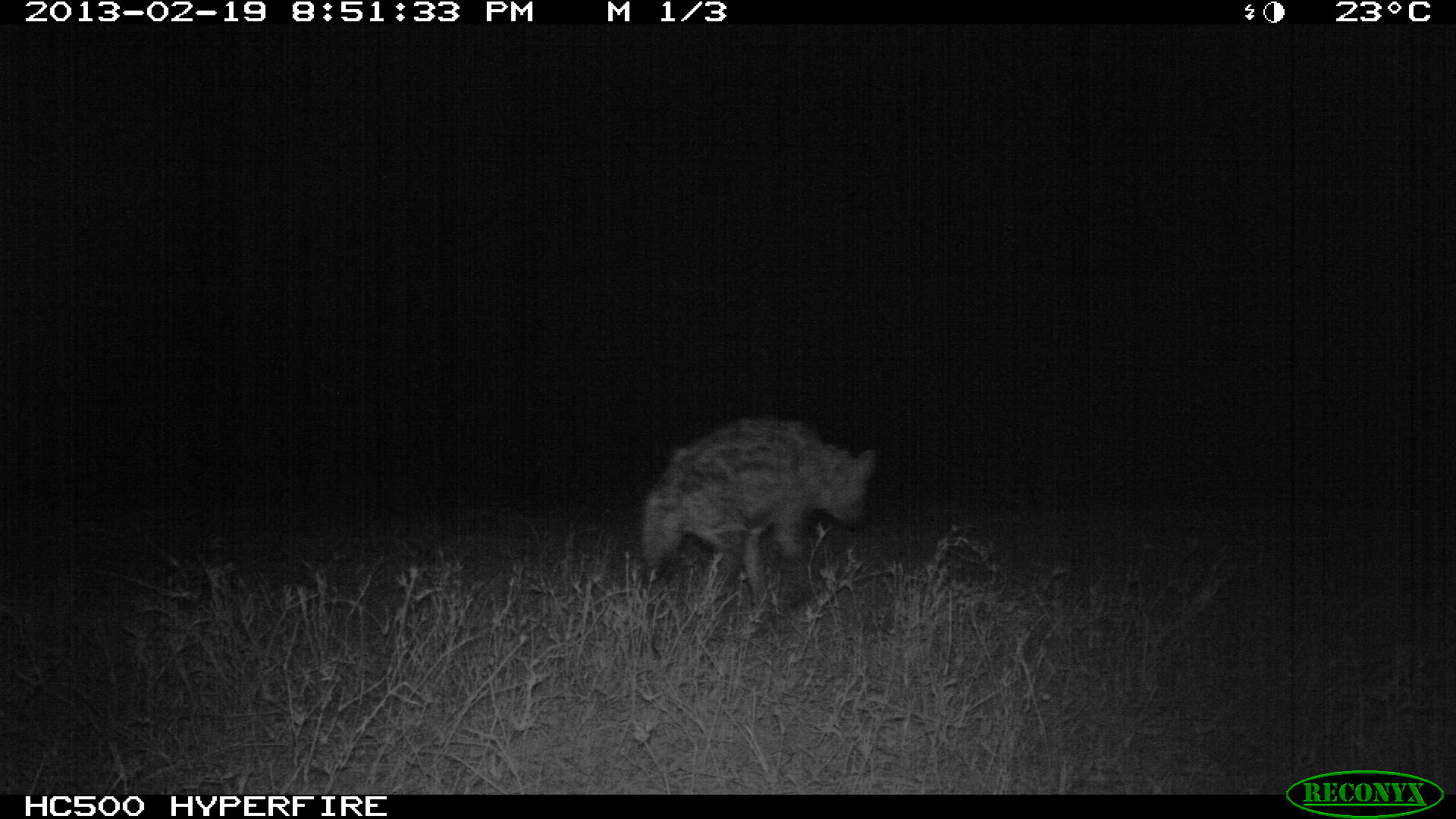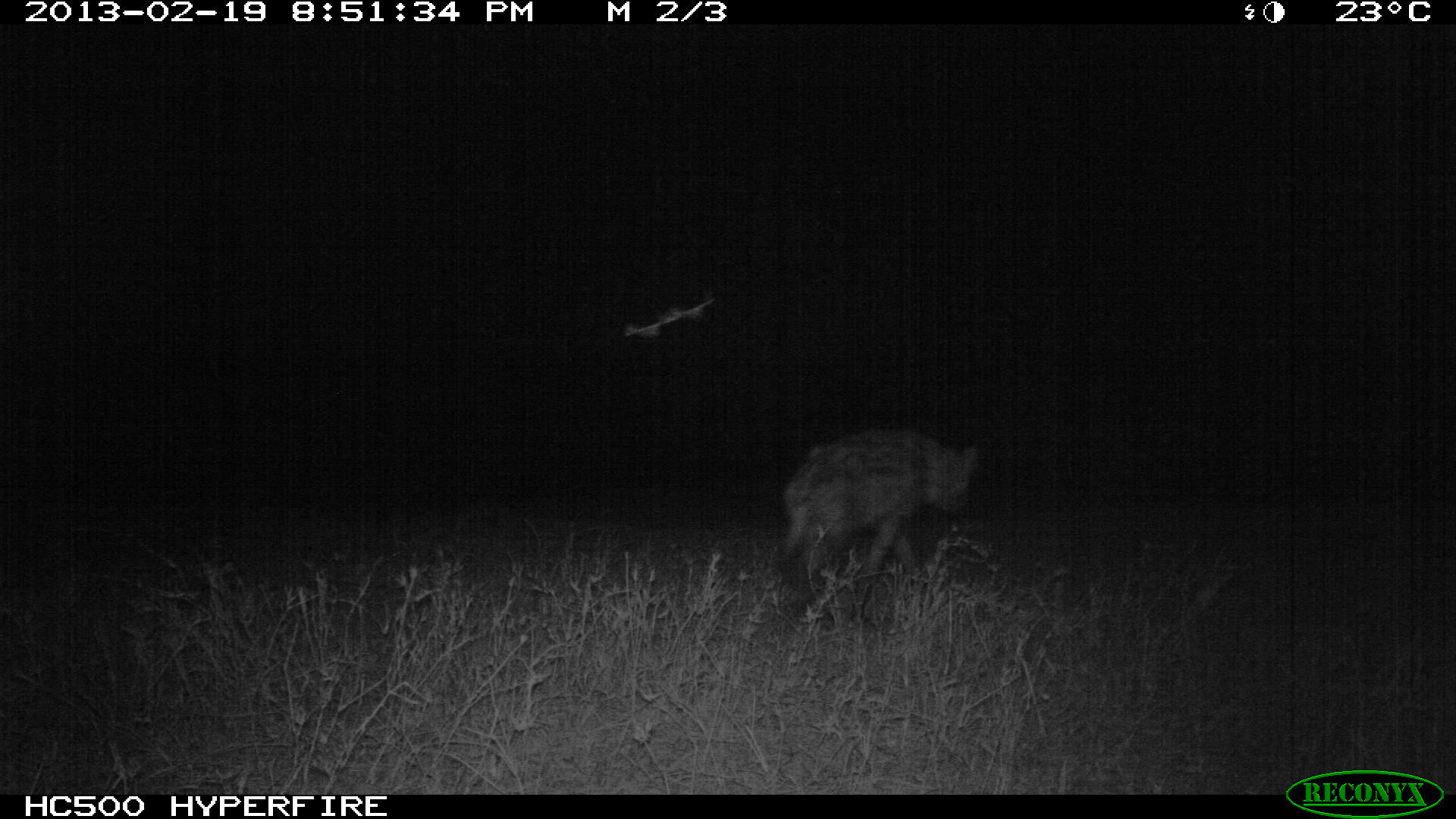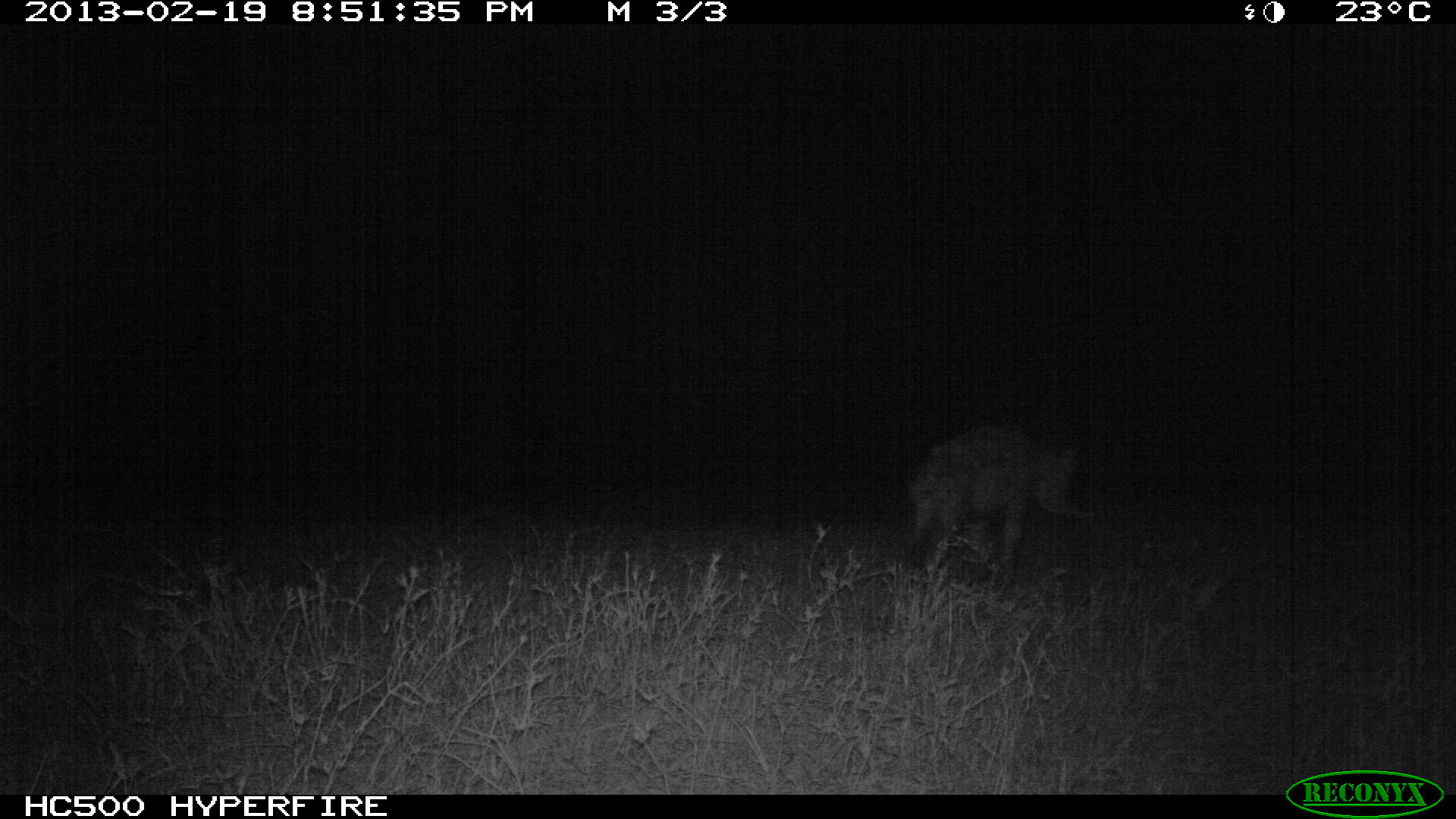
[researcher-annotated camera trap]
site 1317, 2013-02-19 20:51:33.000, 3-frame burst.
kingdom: Animalia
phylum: Chordata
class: Mammalia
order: Carnivora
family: Hyaenidae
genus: Crocuta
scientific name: Crocuta crocuta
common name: spotted hyena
Crocuta crocuta (spotted hyena), count 1.